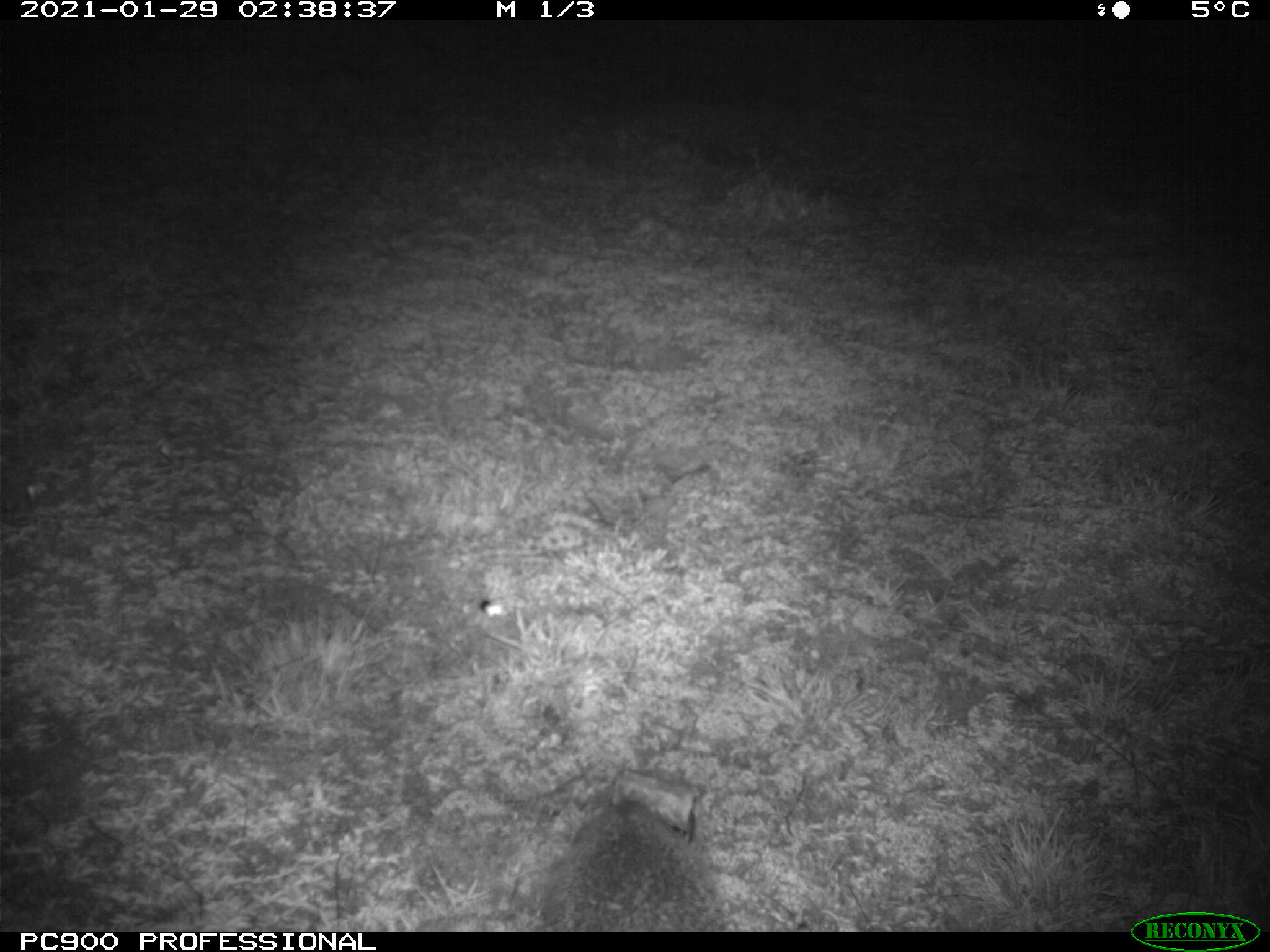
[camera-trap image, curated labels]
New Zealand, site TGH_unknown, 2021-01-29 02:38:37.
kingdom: Animalia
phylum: Chordata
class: Mammalia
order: Eulipotyphla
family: Erinaceidae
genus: Erinaceus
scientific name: Erinaceus europaeus europaeus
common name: european hedgehog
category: hedgehog